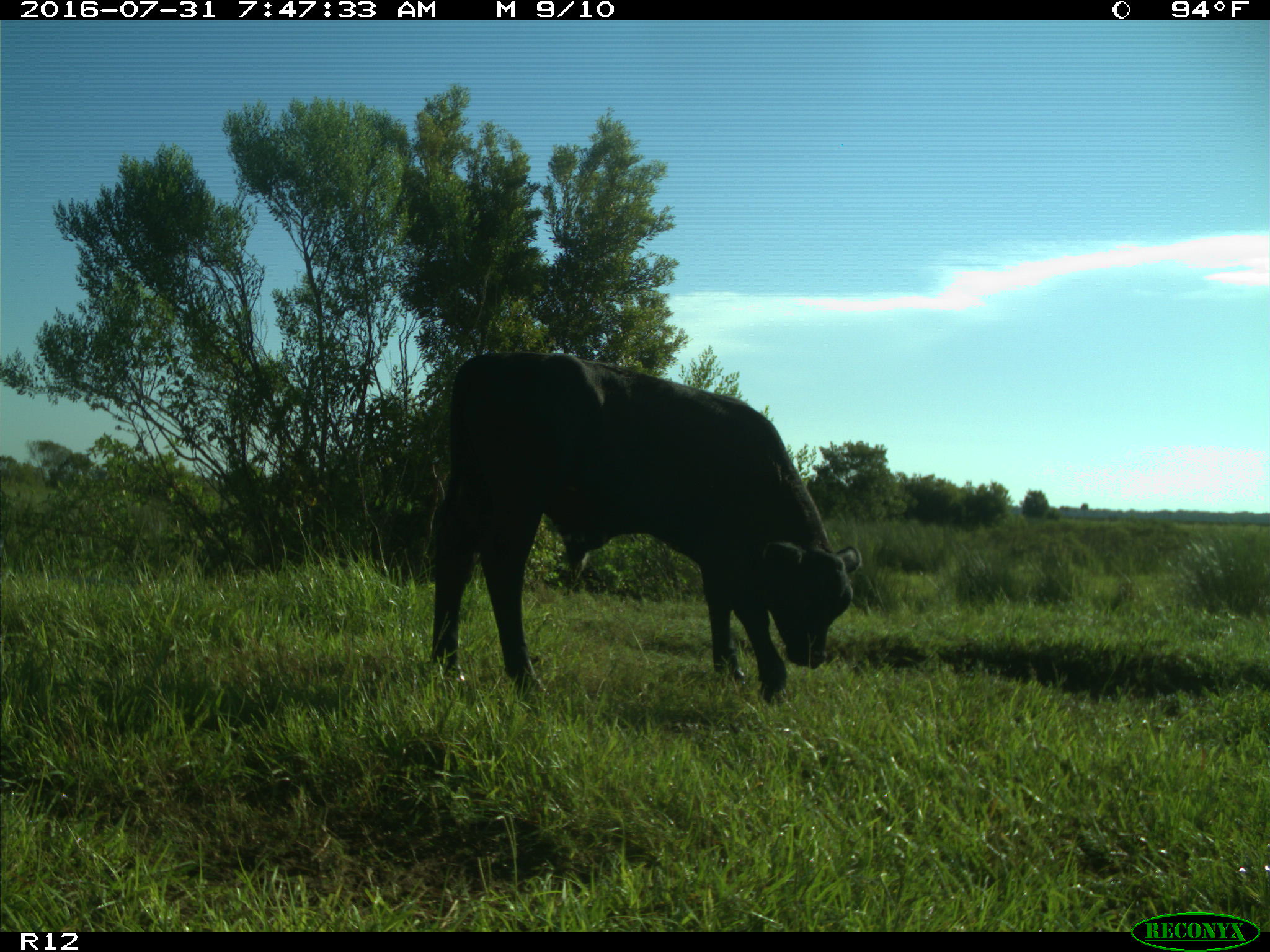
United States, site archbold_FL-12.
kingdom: Animalia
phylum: Chordata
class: Mammalia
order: Artiodactyla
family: Bovidae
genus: Bos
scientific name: Bos taurus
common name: domestic cow